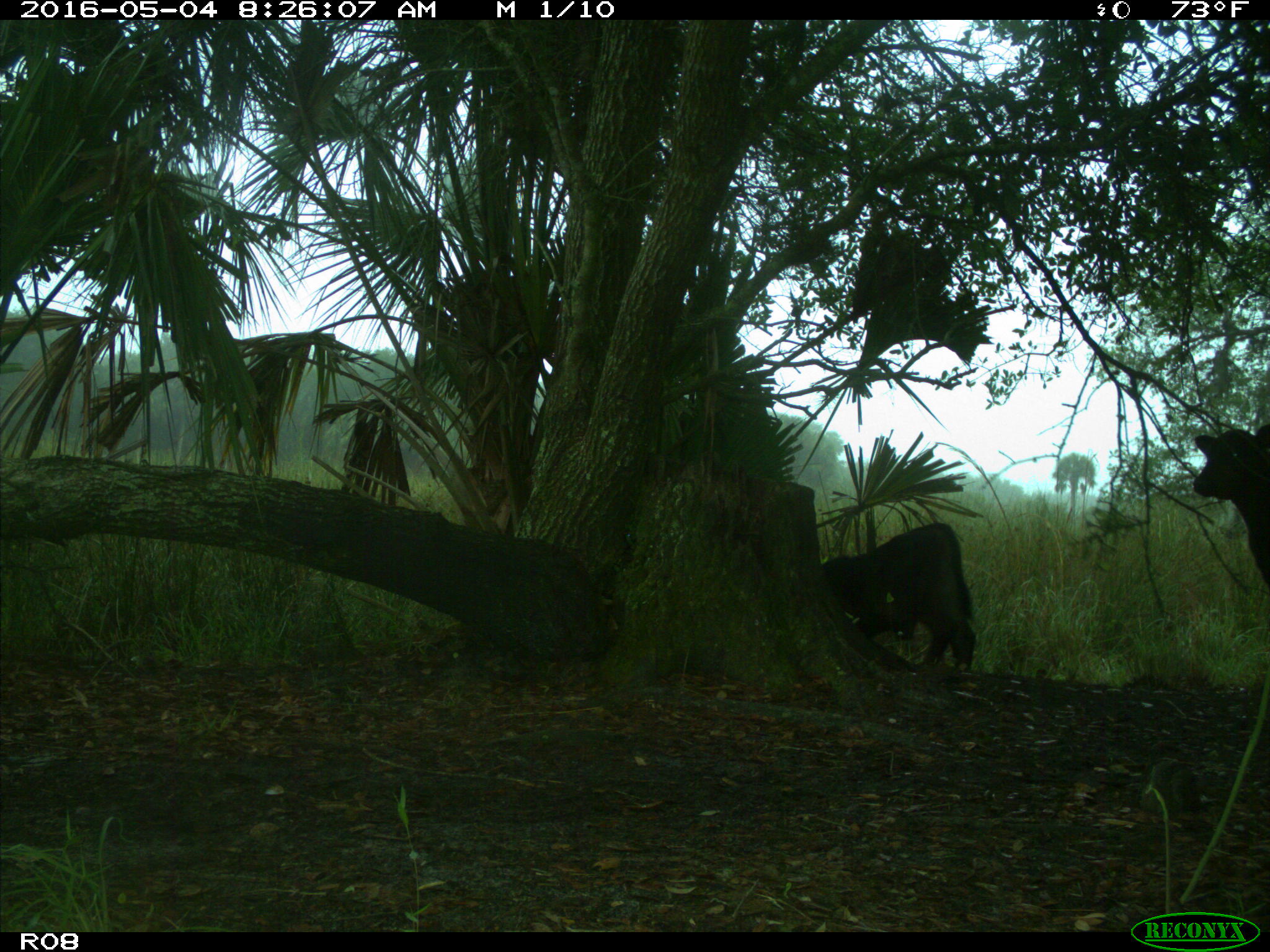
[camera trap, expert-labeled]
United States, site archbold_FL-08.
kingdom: Animalia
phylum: Chordata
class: Mammalia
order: Artiodactyla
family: Bovidae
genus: Bos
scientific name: Bos taurus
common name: domestic cow